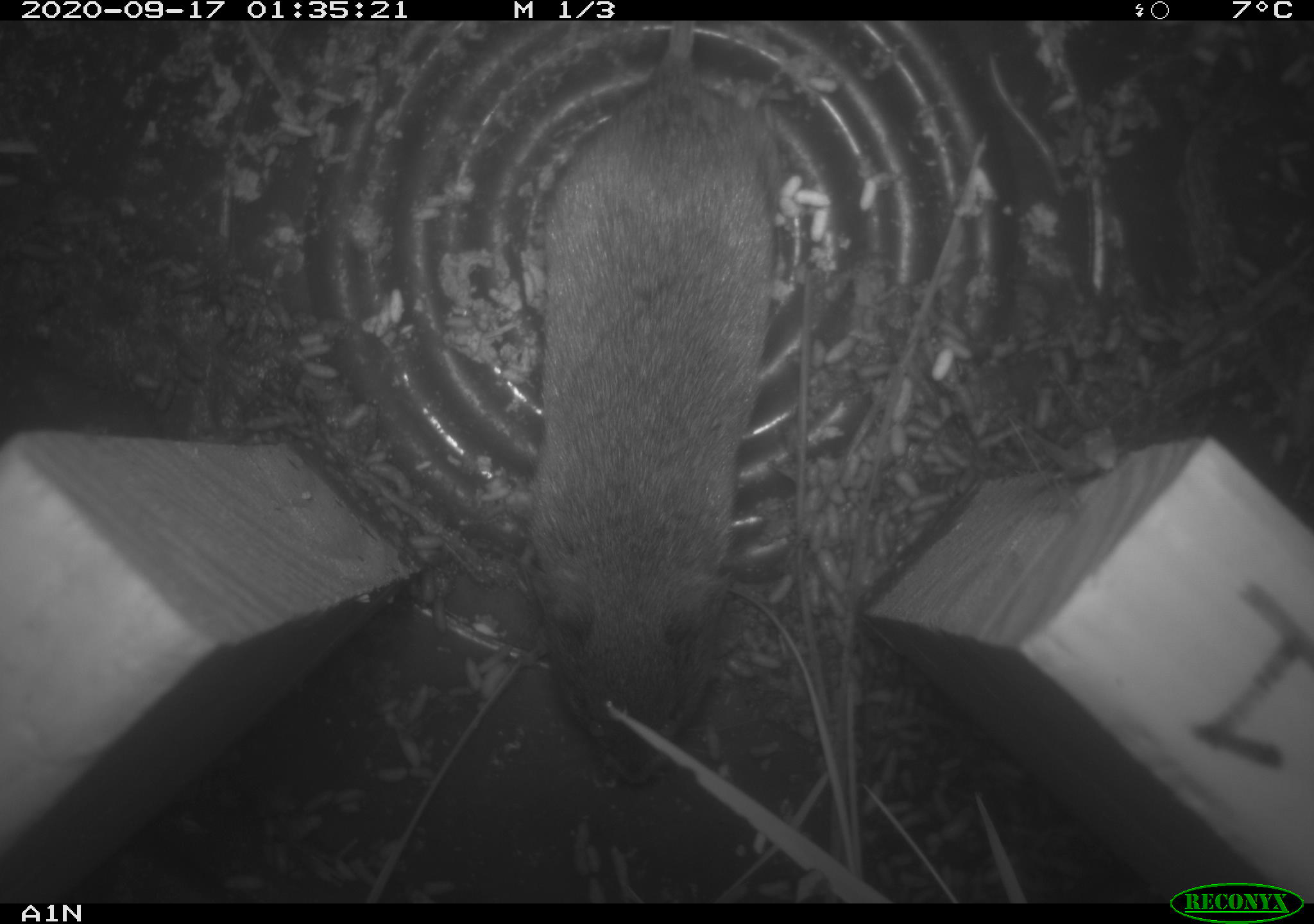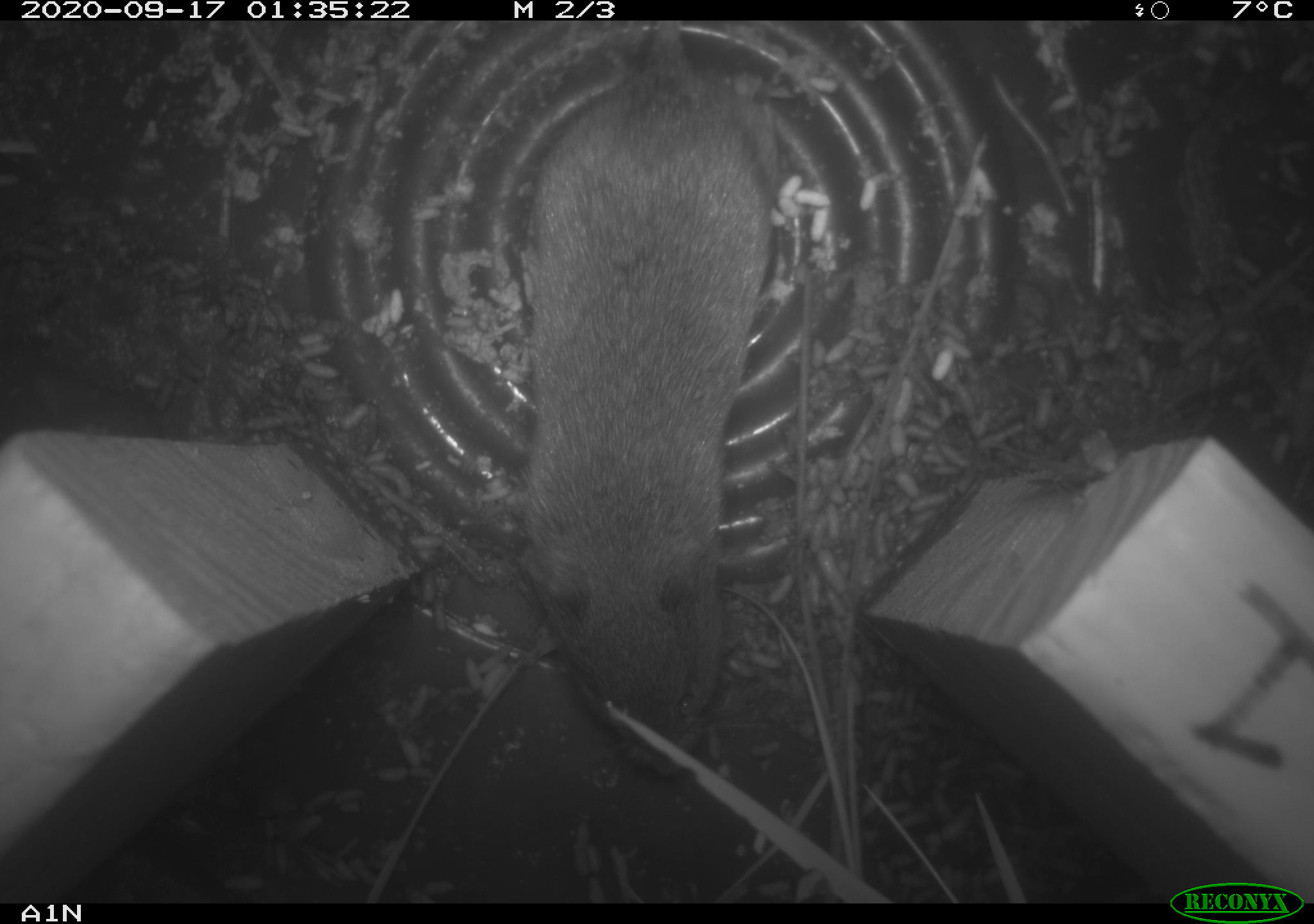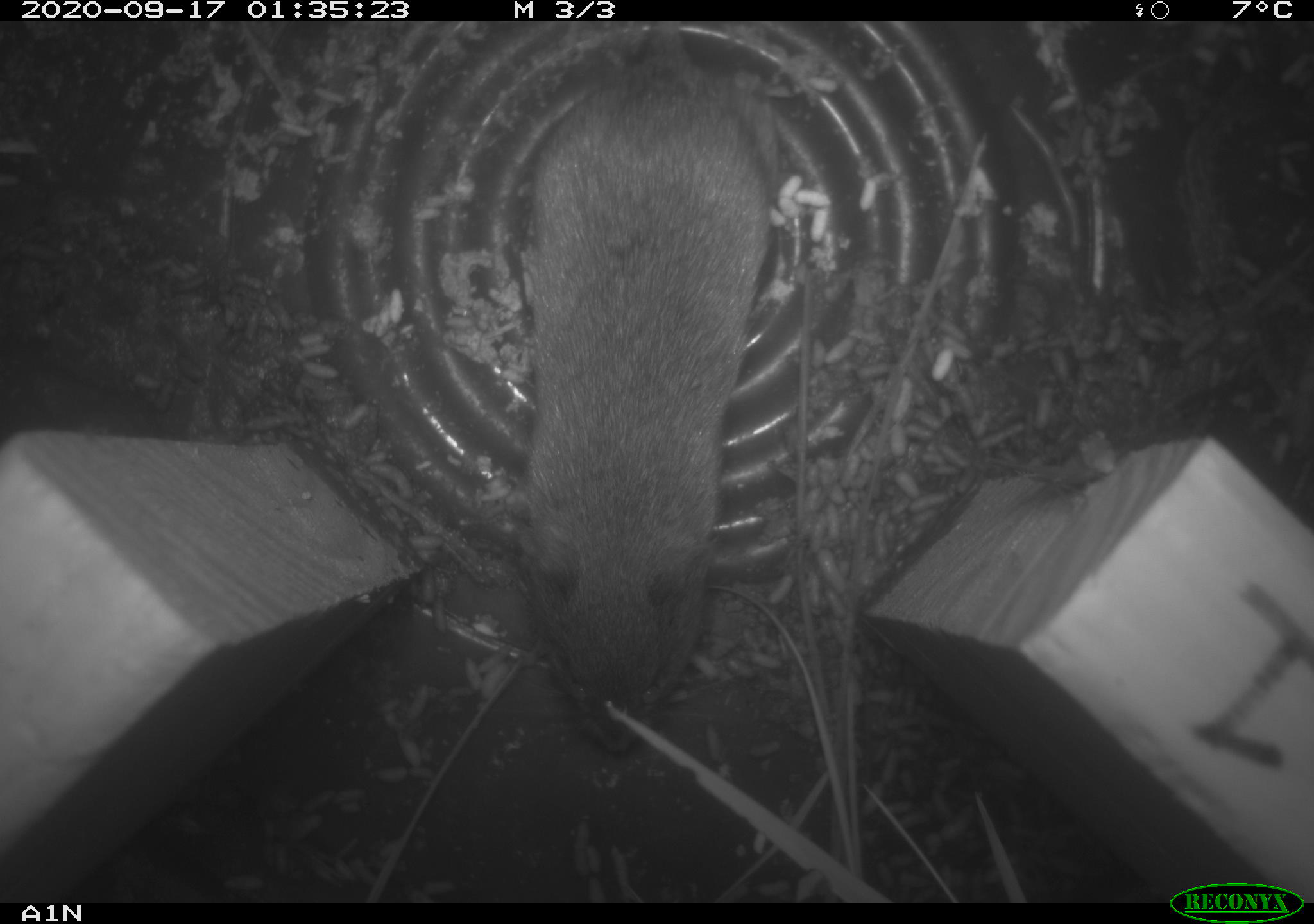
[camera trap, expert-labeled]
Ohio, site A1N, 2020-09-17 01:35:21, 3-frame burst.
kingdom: Animalia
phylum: Chordata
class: Mammalia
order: Rodentia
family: Cricetidae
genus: Microtus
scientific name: Microtus pennsylvanicus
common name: meadow vole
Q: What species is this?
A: Meadow vole (Microtus pennsylvanicus).